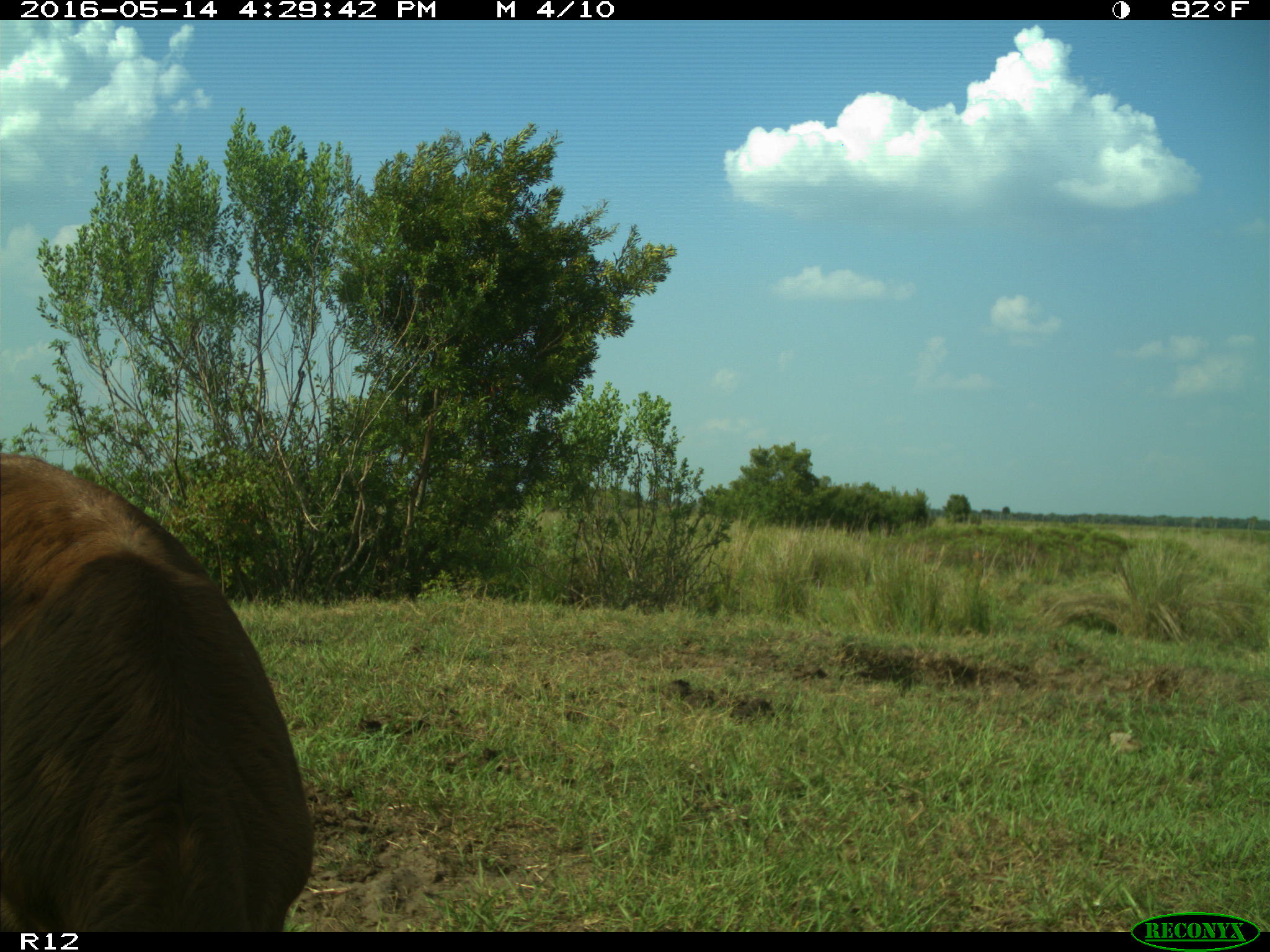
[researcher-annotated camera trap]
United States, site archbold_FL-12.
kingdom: Animalia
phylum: Chordata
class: Mammalia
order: Artiodactyla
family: Bovidae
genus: Bos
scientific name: Bos taurus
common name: domestic cow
Bos taurus (domestic cow).